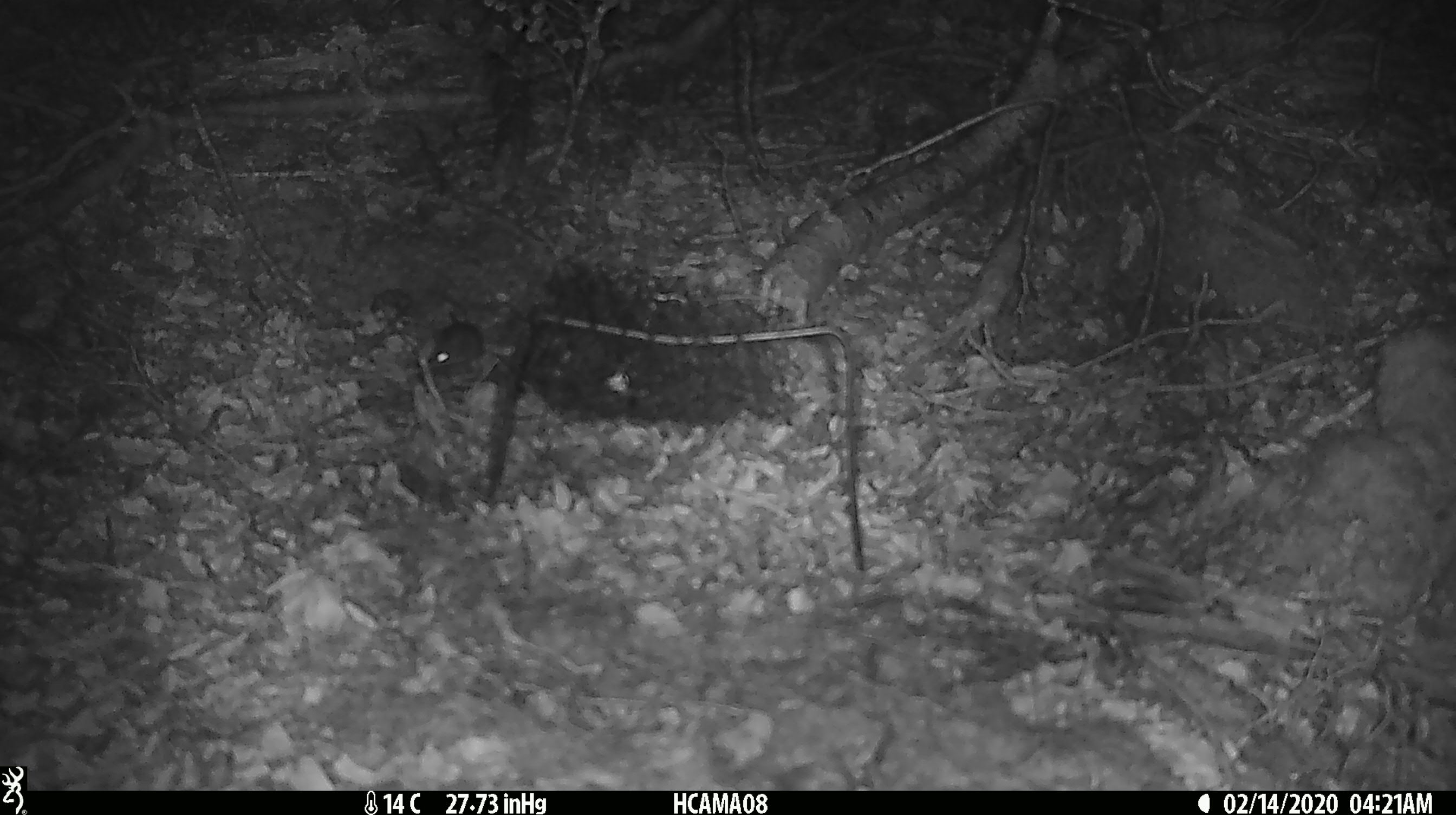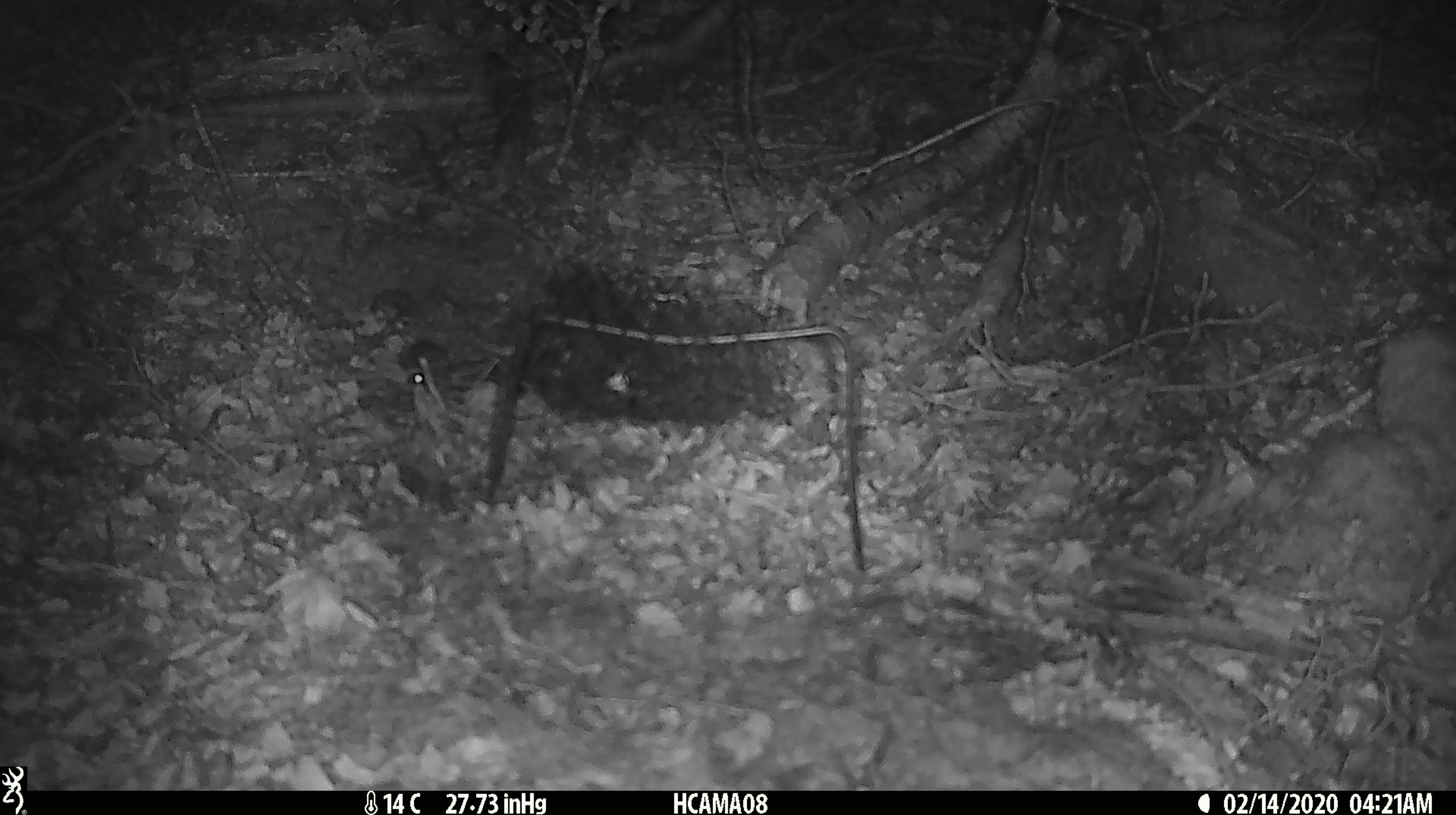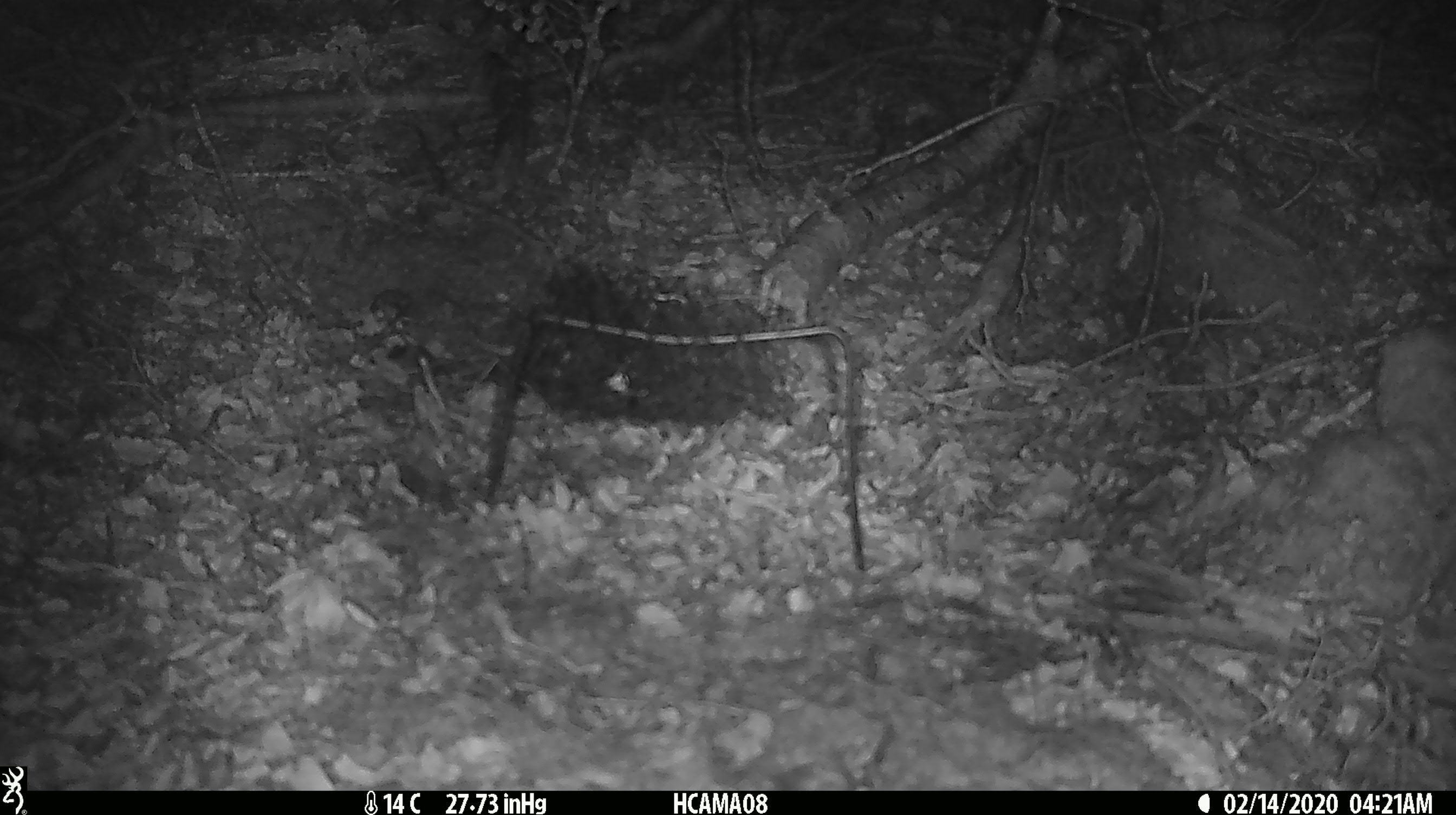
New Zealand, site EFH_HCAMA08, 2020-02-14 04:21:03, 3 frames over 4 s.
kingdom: Animalia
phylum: Chordata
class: Mammalia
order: Rodentia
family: Muridae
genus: Mus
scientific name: Mus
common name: mouse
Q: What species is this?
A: Mouse (Mus).